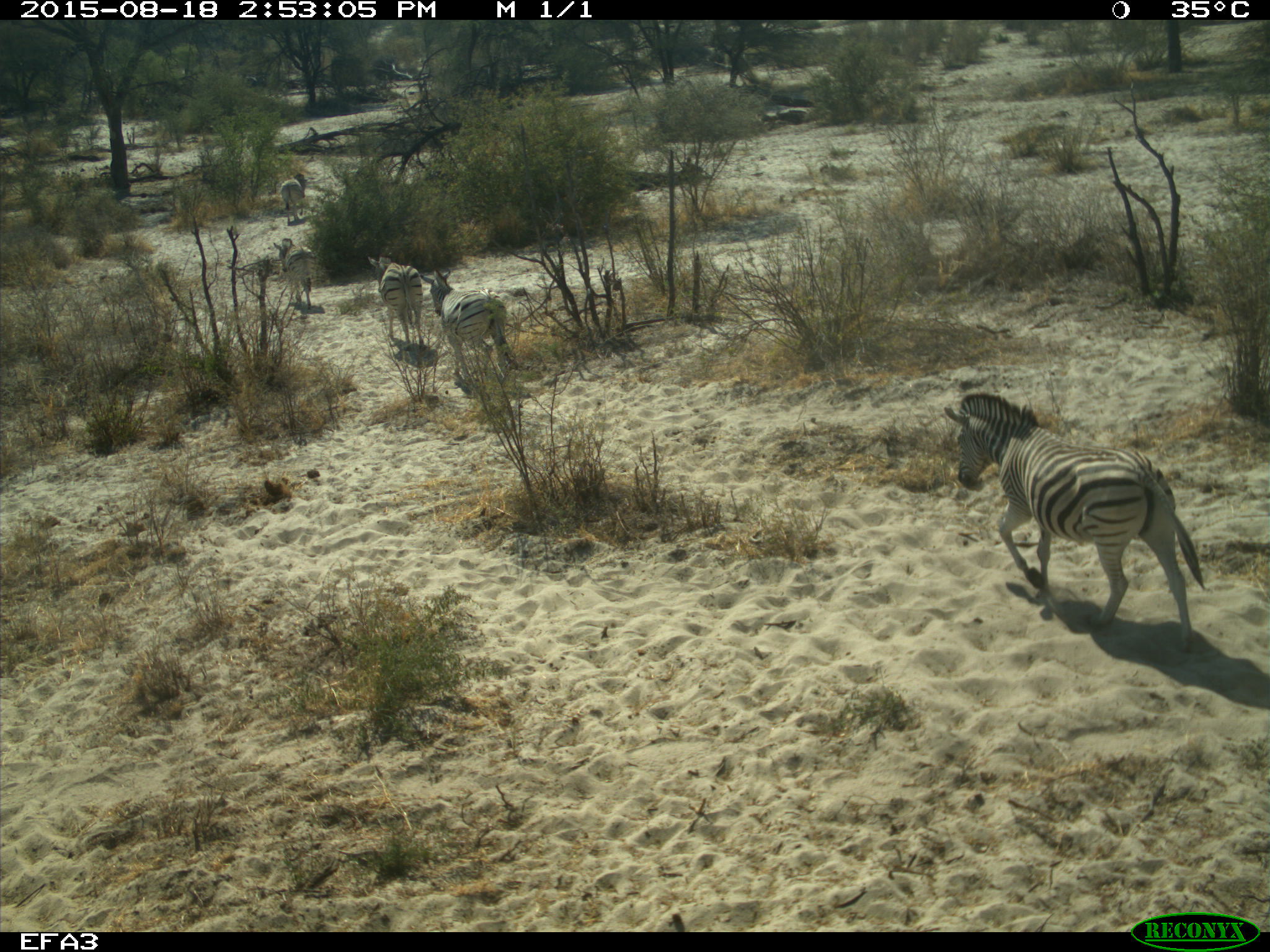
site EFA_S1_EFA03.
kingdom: Animalia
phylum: Chordata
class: Mammalia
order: Perissodactyla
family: Equidae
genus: Equus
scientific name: Equus quagga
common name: plains zebra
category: zebraplains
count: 5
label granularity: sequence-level